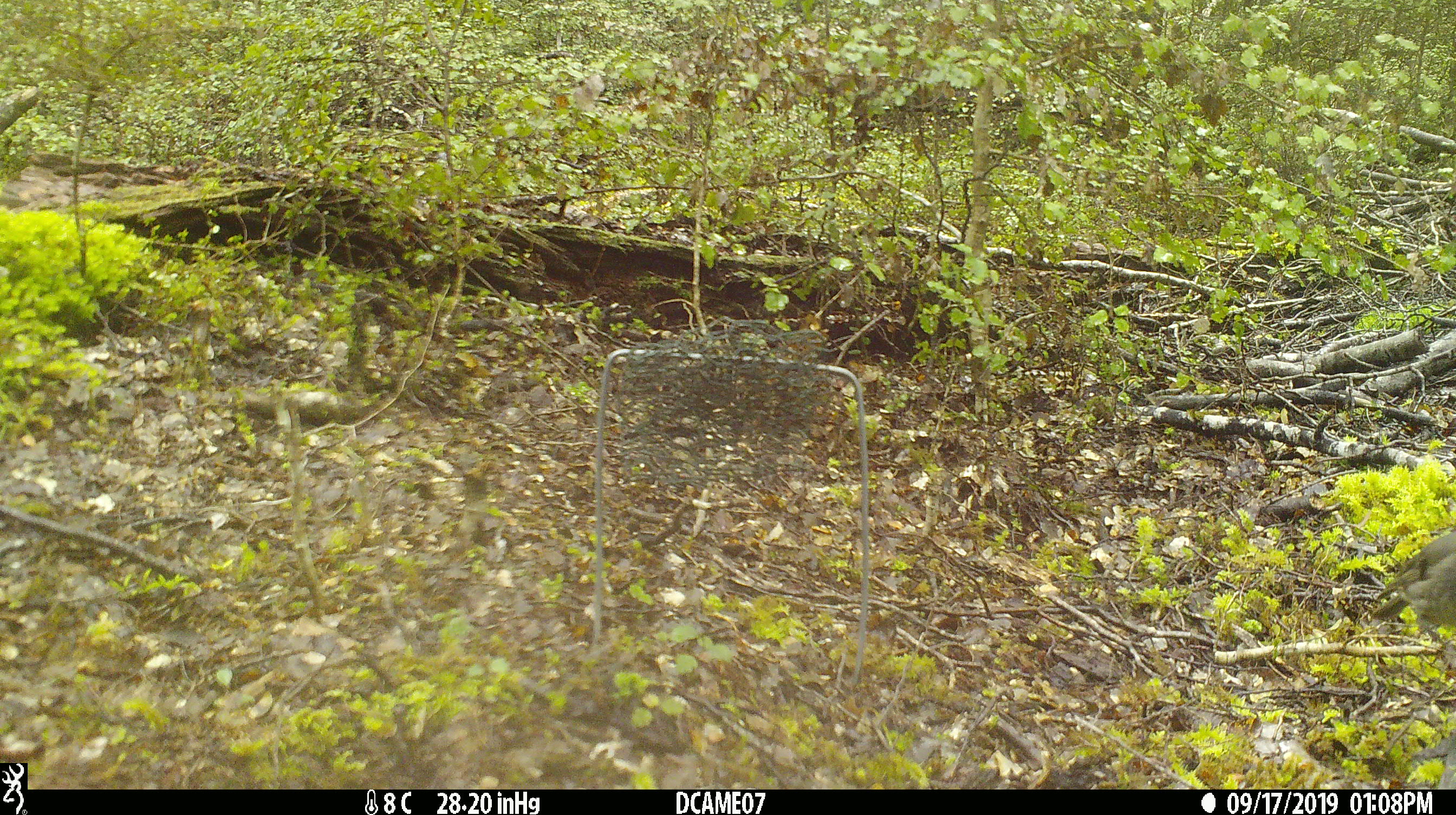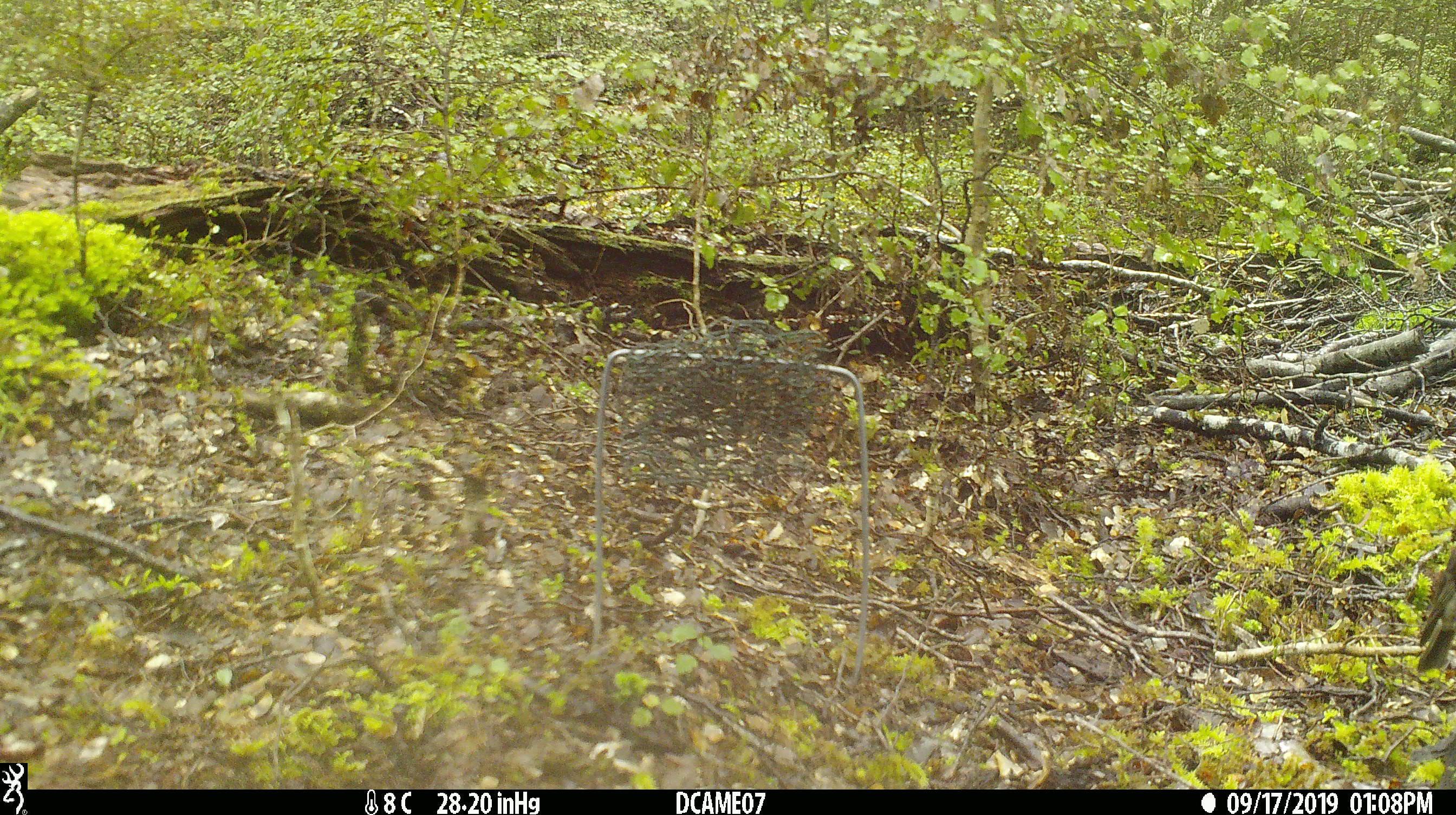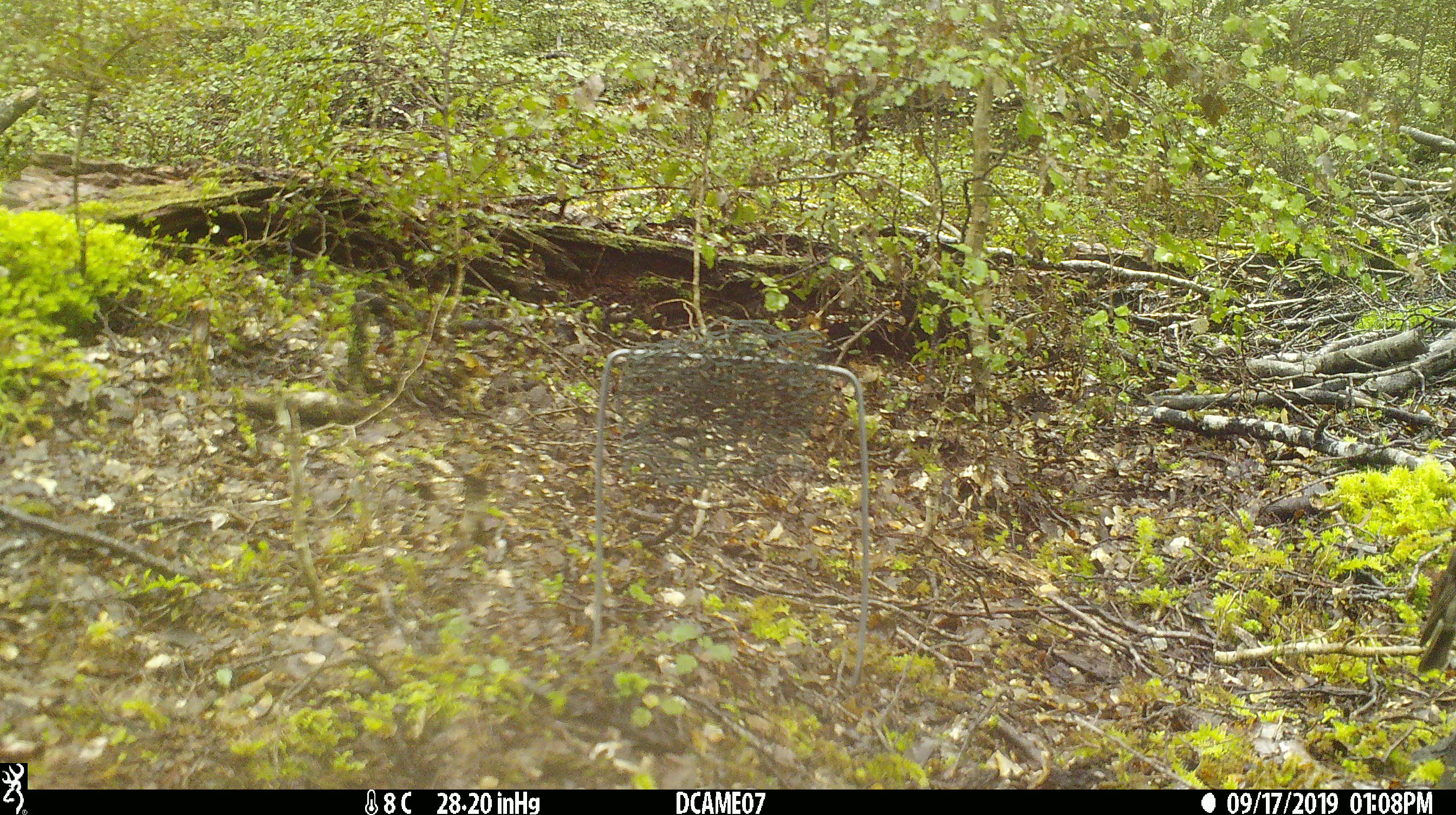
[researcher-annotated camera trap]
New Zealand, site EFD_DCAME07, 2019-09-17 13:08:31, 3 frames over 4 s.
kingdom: Animalia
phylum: Chordata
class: Aves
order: Passeriformes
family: Petroicidae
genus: Petroica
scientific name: Petroica australis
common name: new zealand robin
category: robin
Robin (new zealand robin) (Petroica australis).